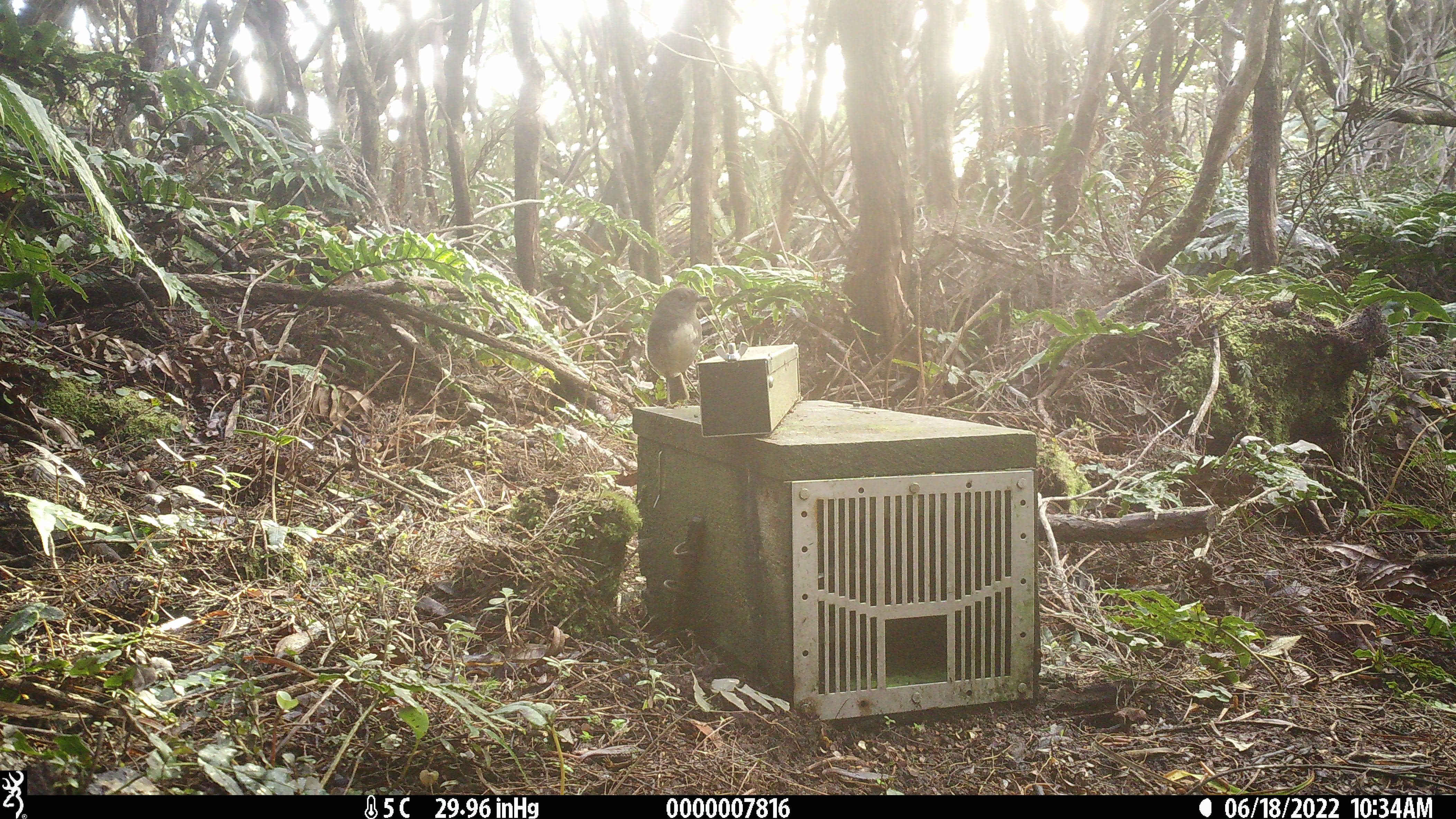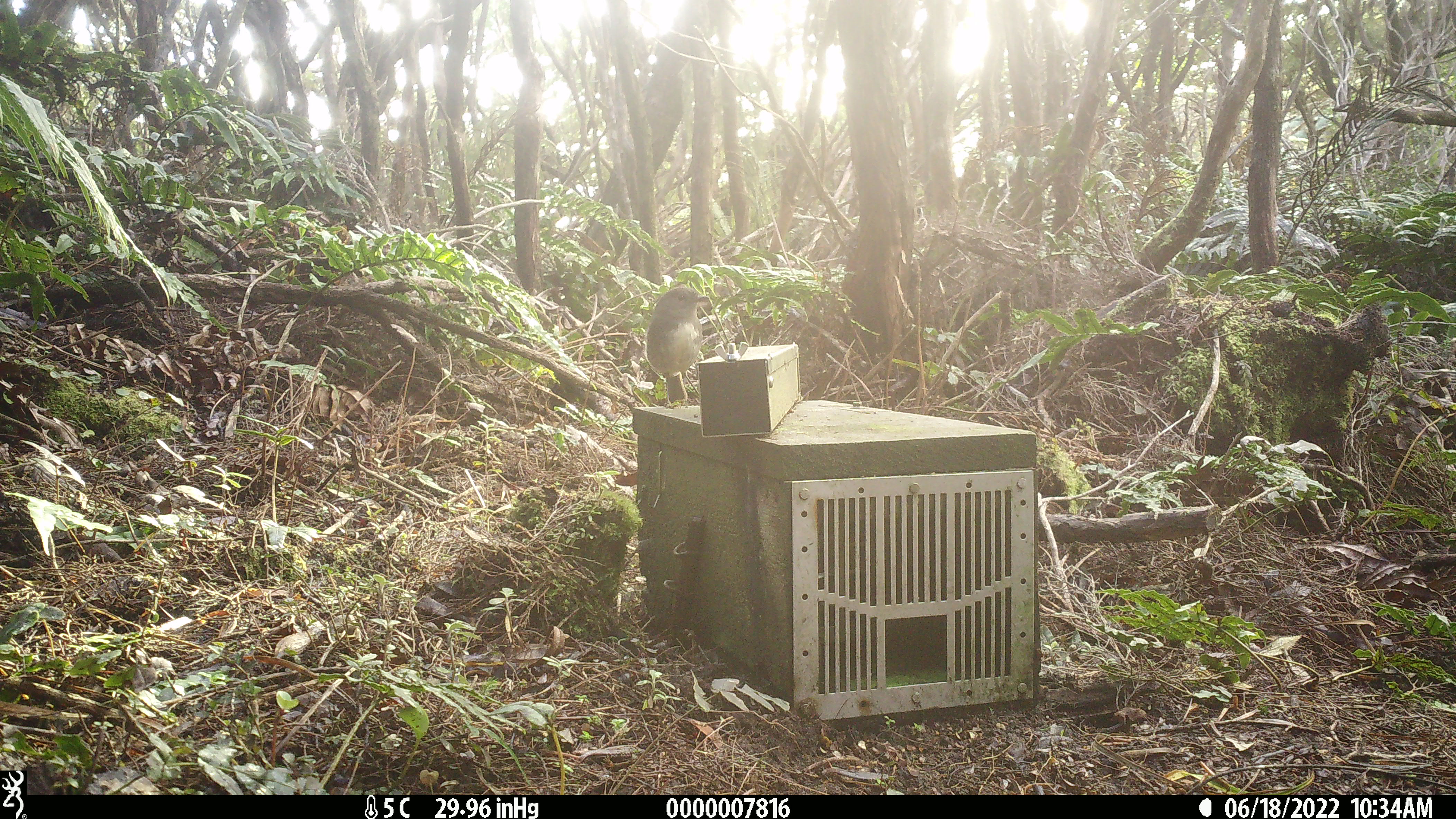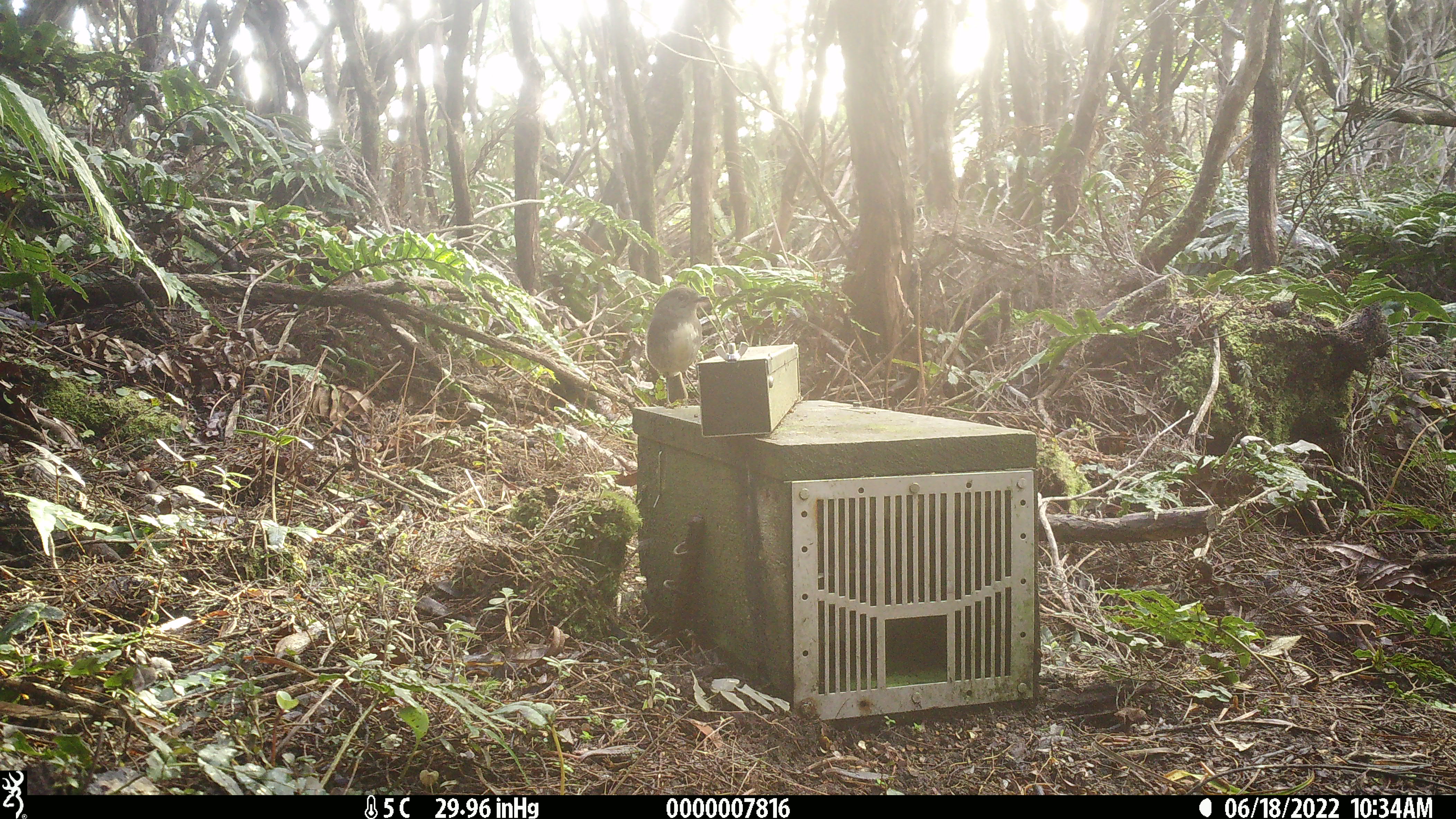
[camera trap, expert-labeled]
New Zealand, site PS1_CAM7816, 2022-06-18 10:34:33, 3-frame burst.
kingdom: Animalia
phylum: Chordata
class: Aves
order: Passeriformes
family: Petroicidae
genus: Petroica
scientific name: Petroica australis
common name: new zealand robin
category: robin